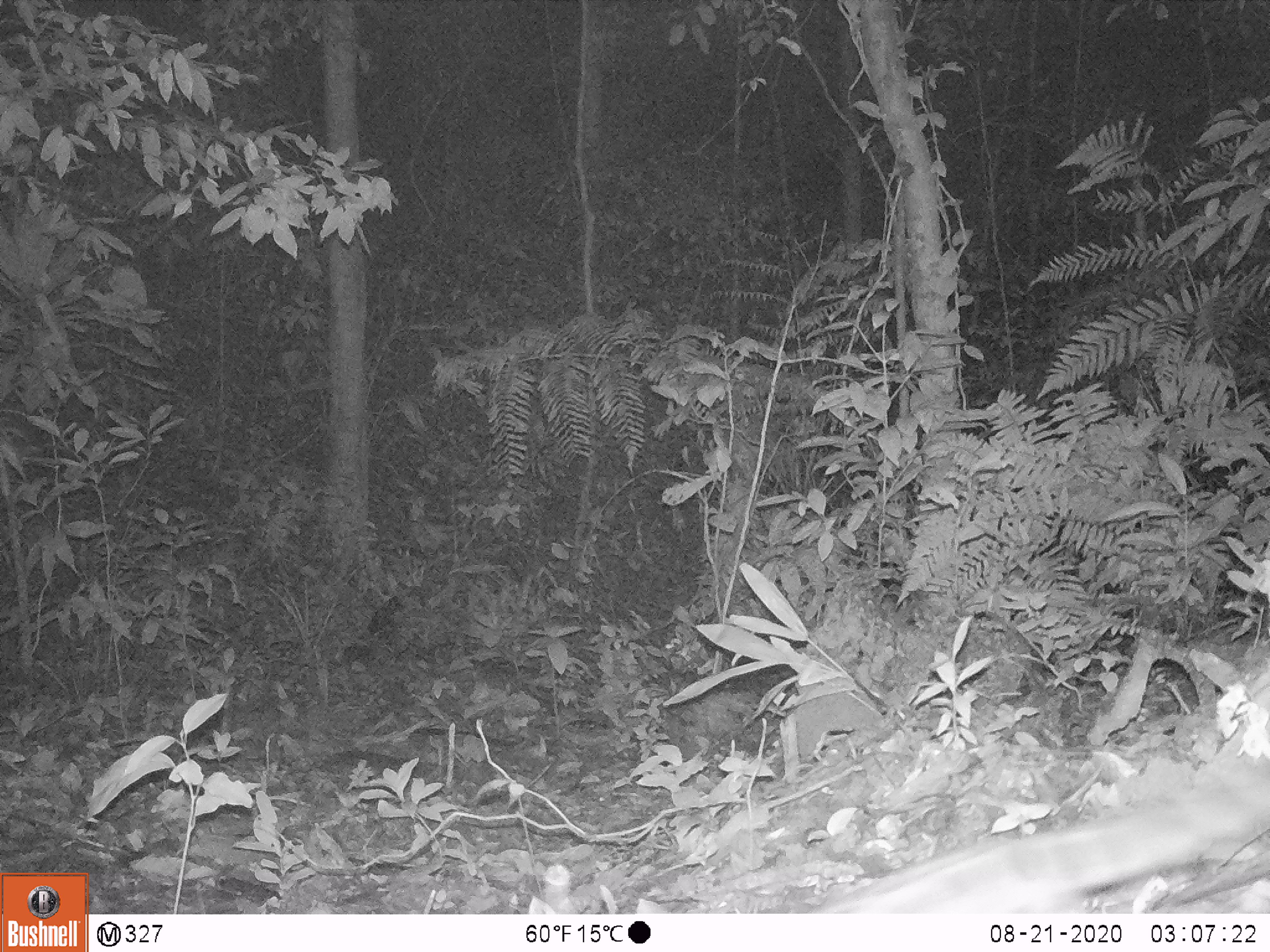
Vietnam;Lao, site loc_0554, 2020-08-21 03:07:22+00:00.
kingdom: Animalia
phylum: Chordata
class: Mammalia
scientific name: Mammalia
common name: mammal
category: unidentified small mammal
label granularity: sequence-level